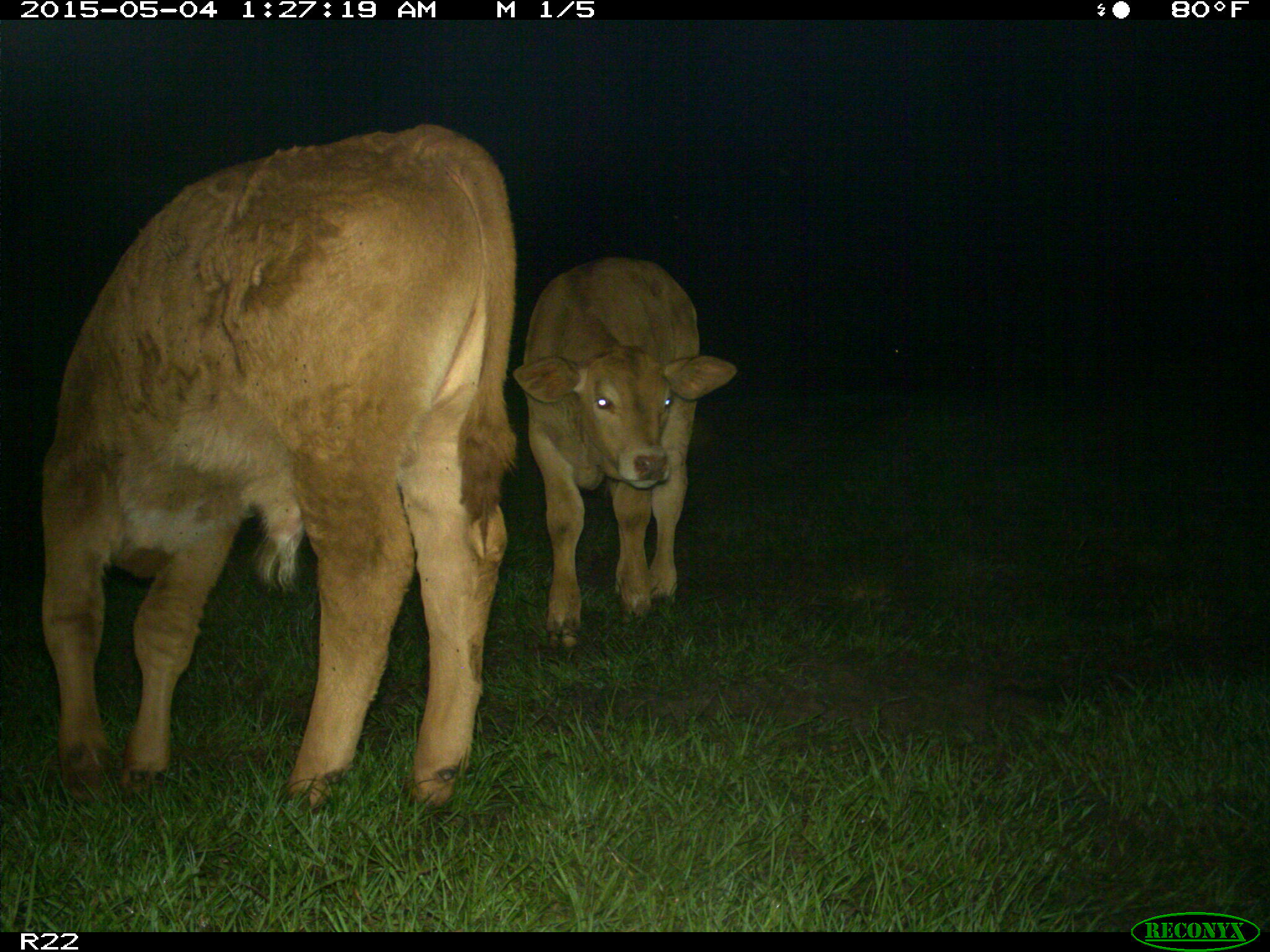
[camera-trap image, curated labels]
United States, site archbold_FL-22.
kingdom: Animalia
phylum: Chordata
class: Mammalia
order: Artiodactyla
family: Bovidae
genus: Bos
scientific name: Bos taurus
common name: domestic cow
Bos taurus (domestic cow).